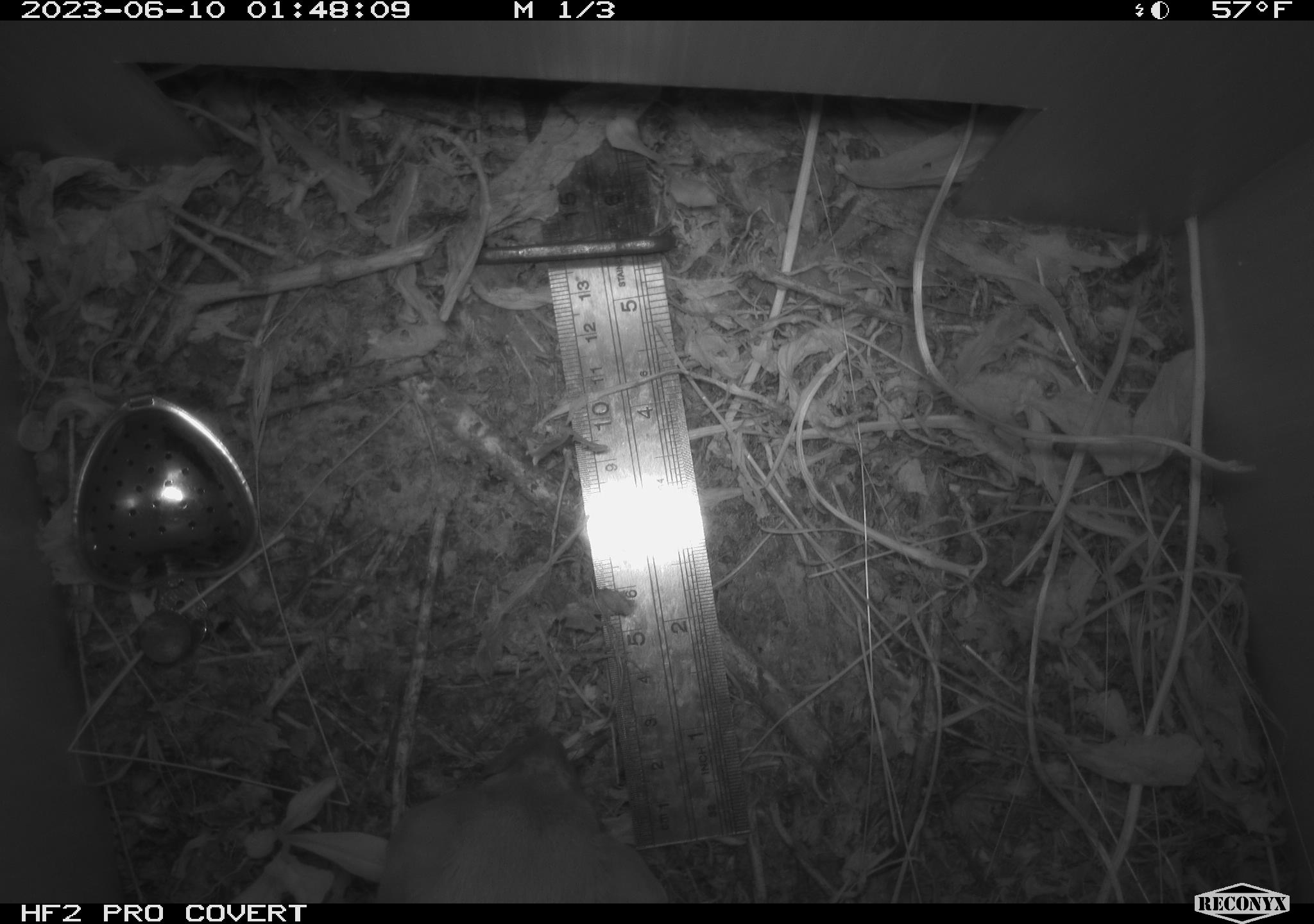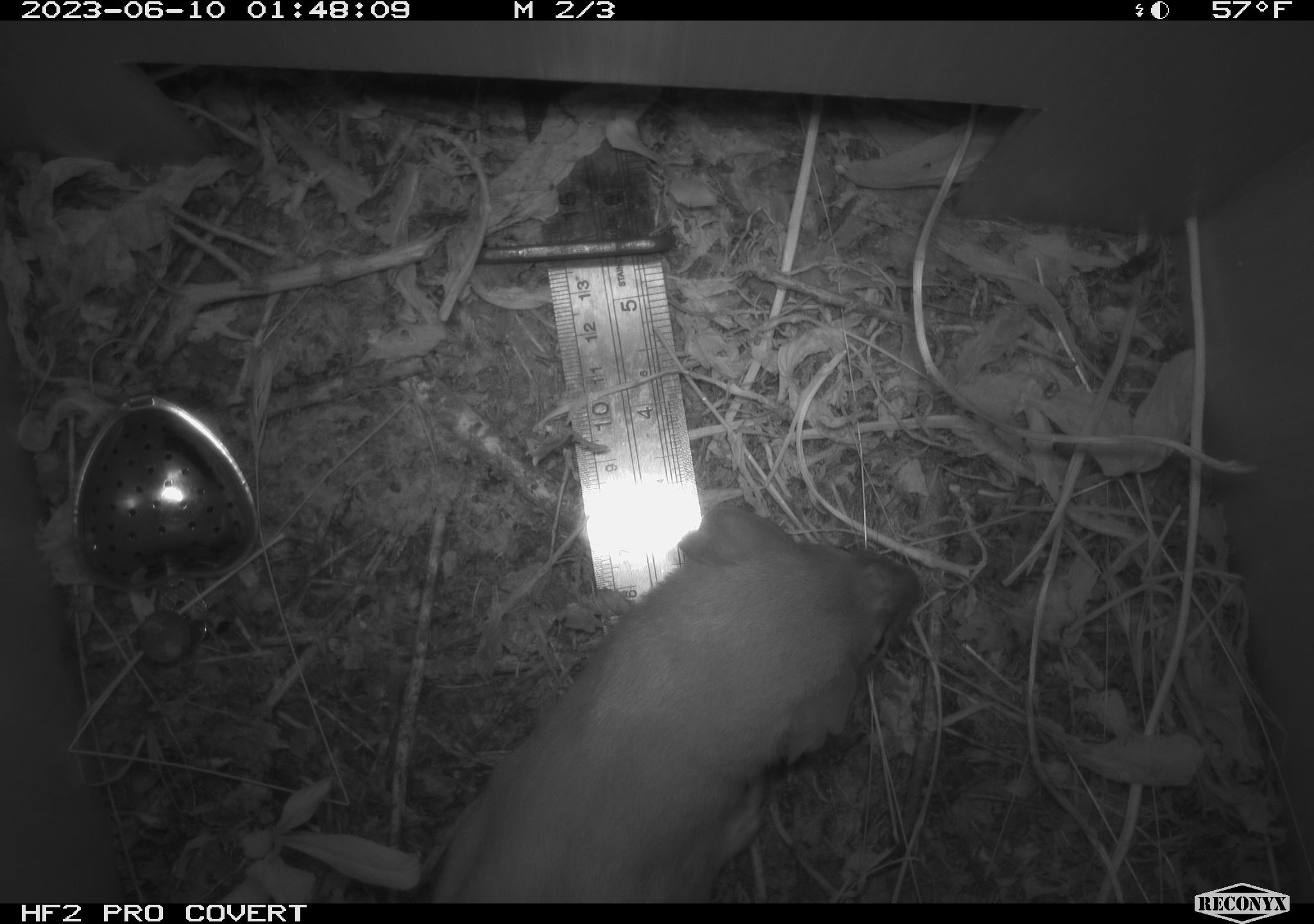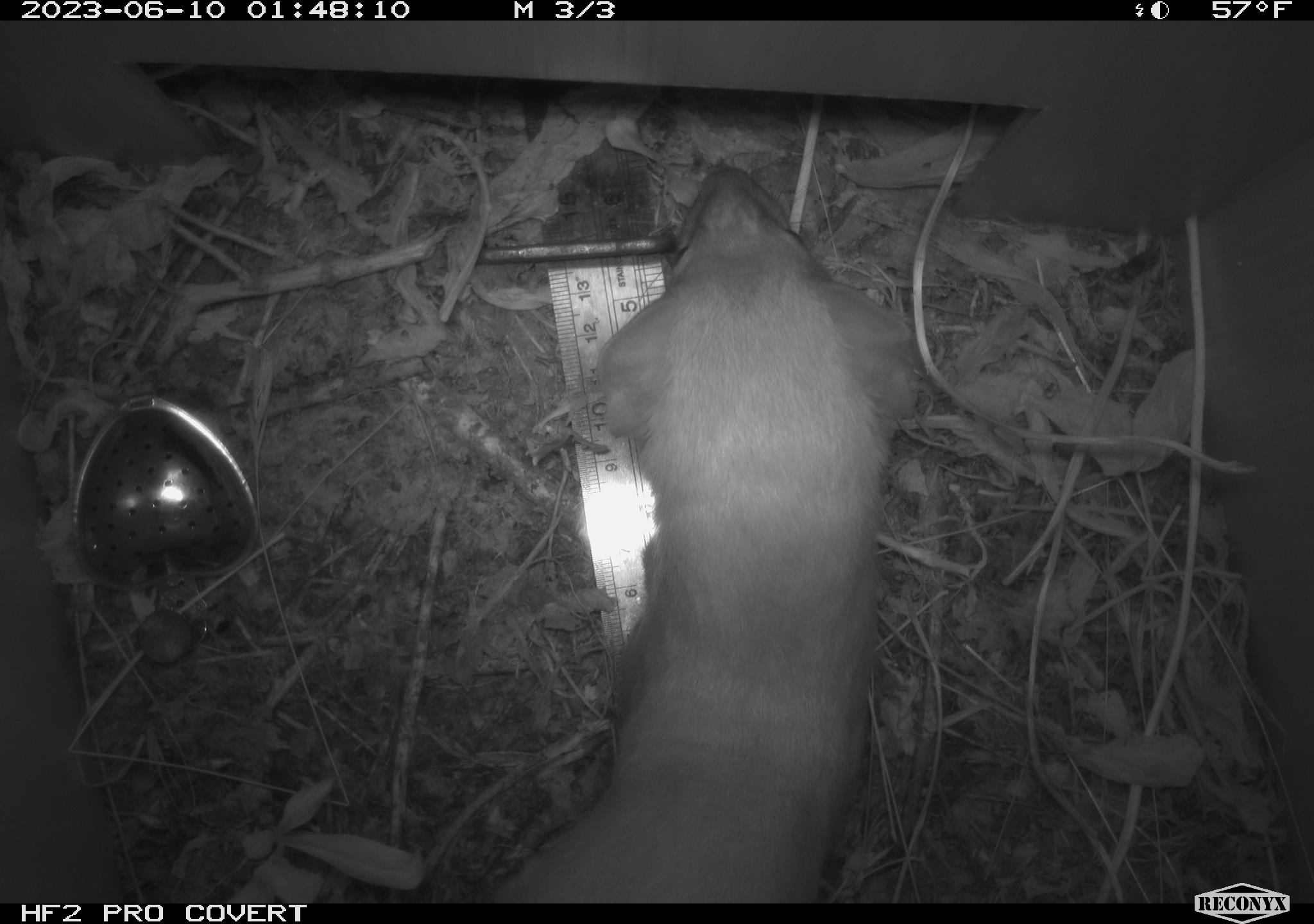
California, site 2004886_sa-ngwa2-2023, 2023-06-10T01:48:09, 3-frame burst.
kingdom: Animalia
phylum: Chordata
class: Mammalia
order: Carnivora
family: Mustelidae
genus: Neogale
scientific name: Neogale frenata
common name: long-tailed weasel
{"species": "long-tailed weasel (Neogale frenata)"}